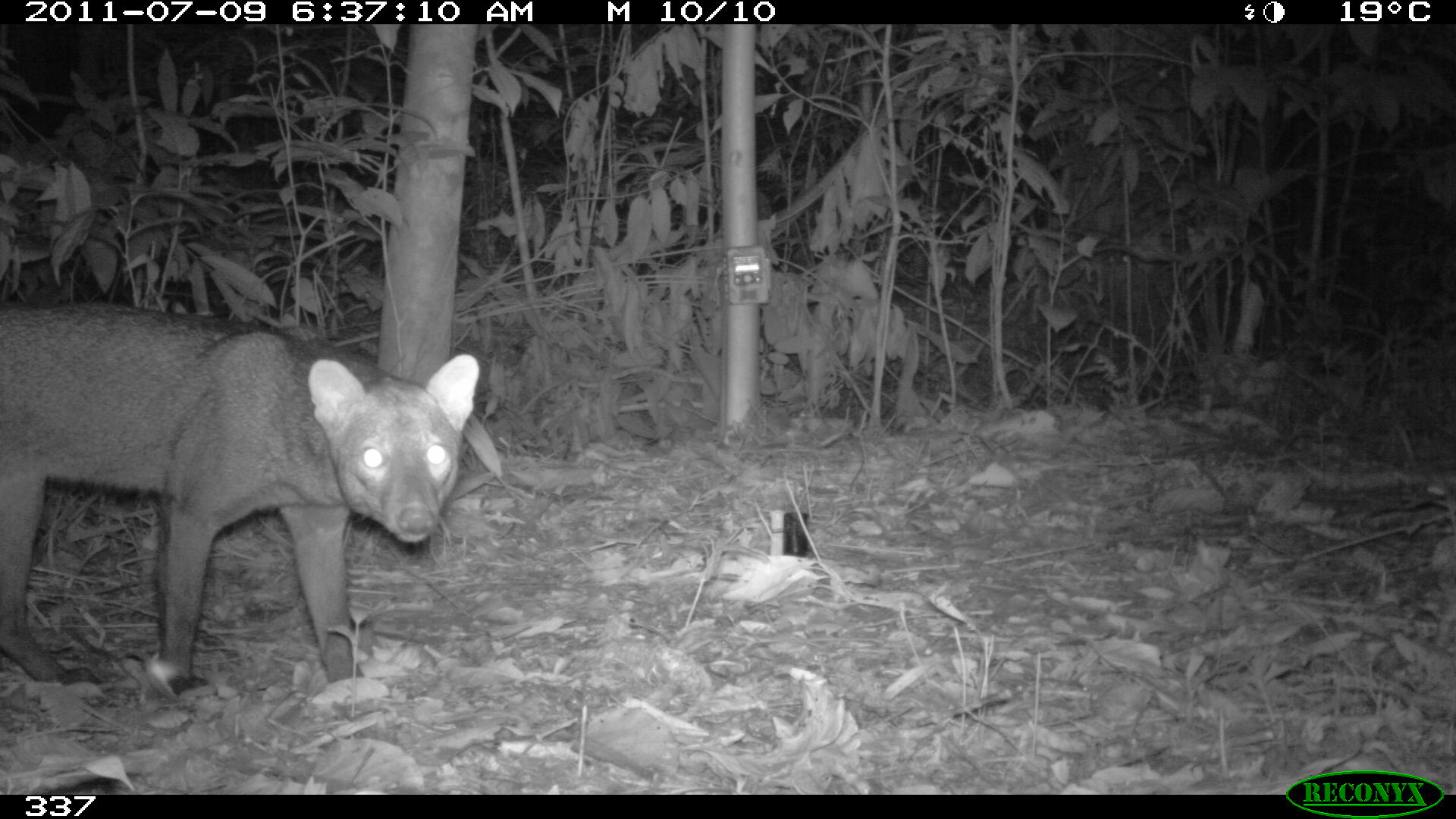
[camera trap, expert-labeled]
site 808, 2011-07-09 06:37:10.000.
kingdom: Animalia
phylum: Chordata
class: Mammalia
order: Carnivora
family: Canidae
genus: Atelocynus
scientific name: Atelocynus microtis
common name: short-eared dog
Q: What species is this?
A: Atelocynus microtis (short-eared dog).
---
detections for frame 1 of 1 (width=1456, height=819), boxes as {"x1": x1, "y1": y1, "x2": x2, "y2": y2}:
atelocynus microtis: {"x1": 1, "y1": 298, "x2": 479, "y2": 709}